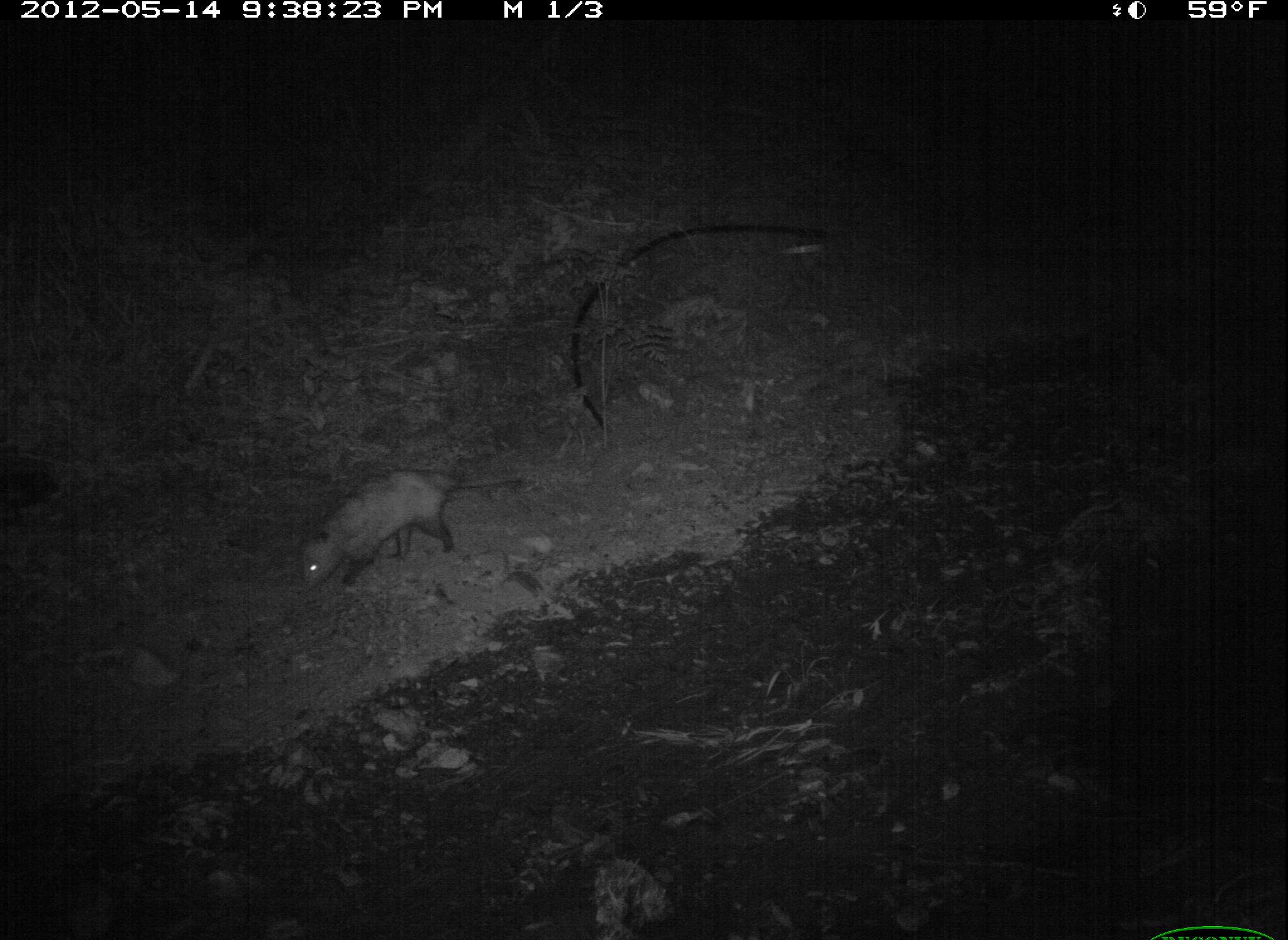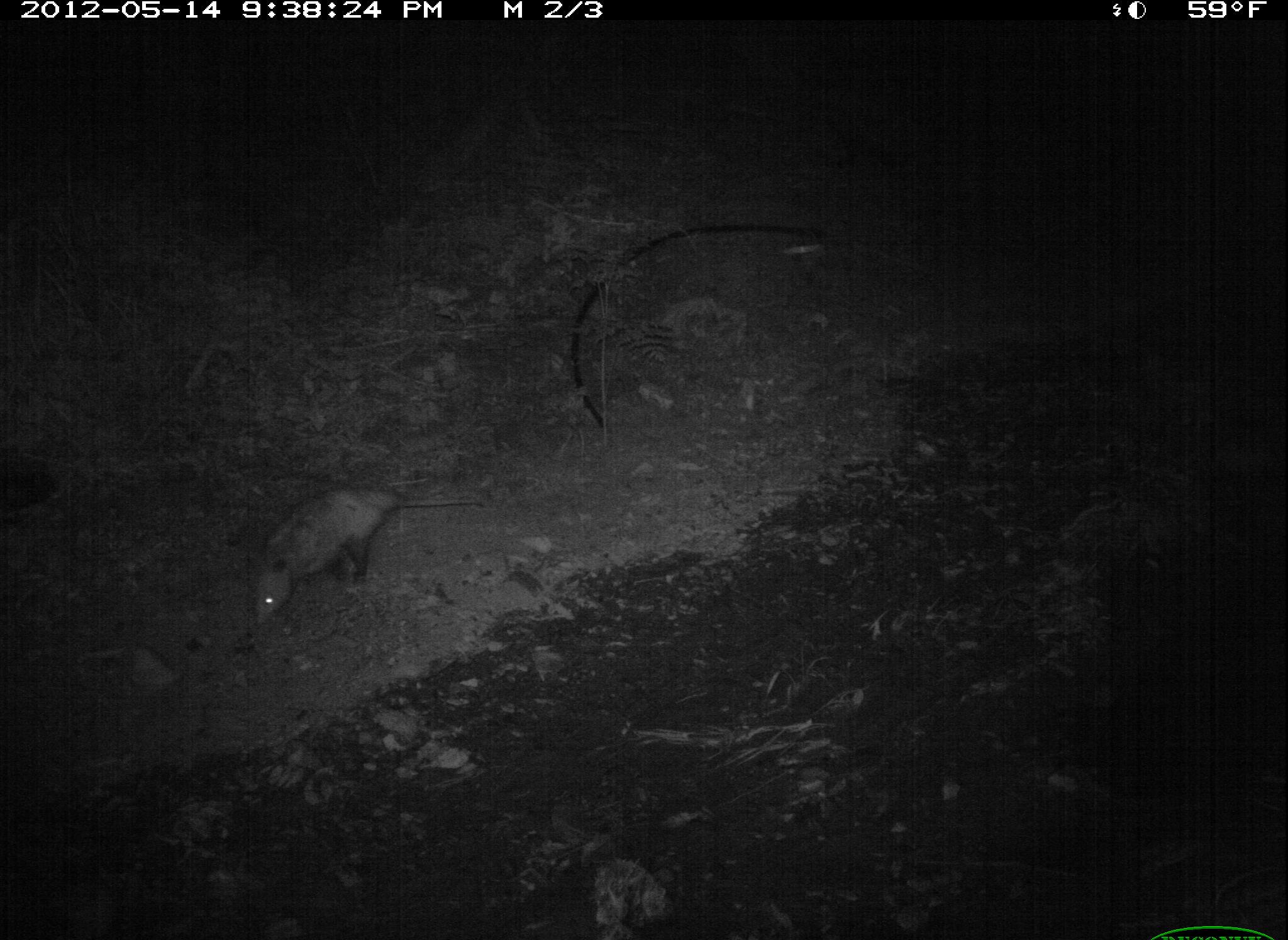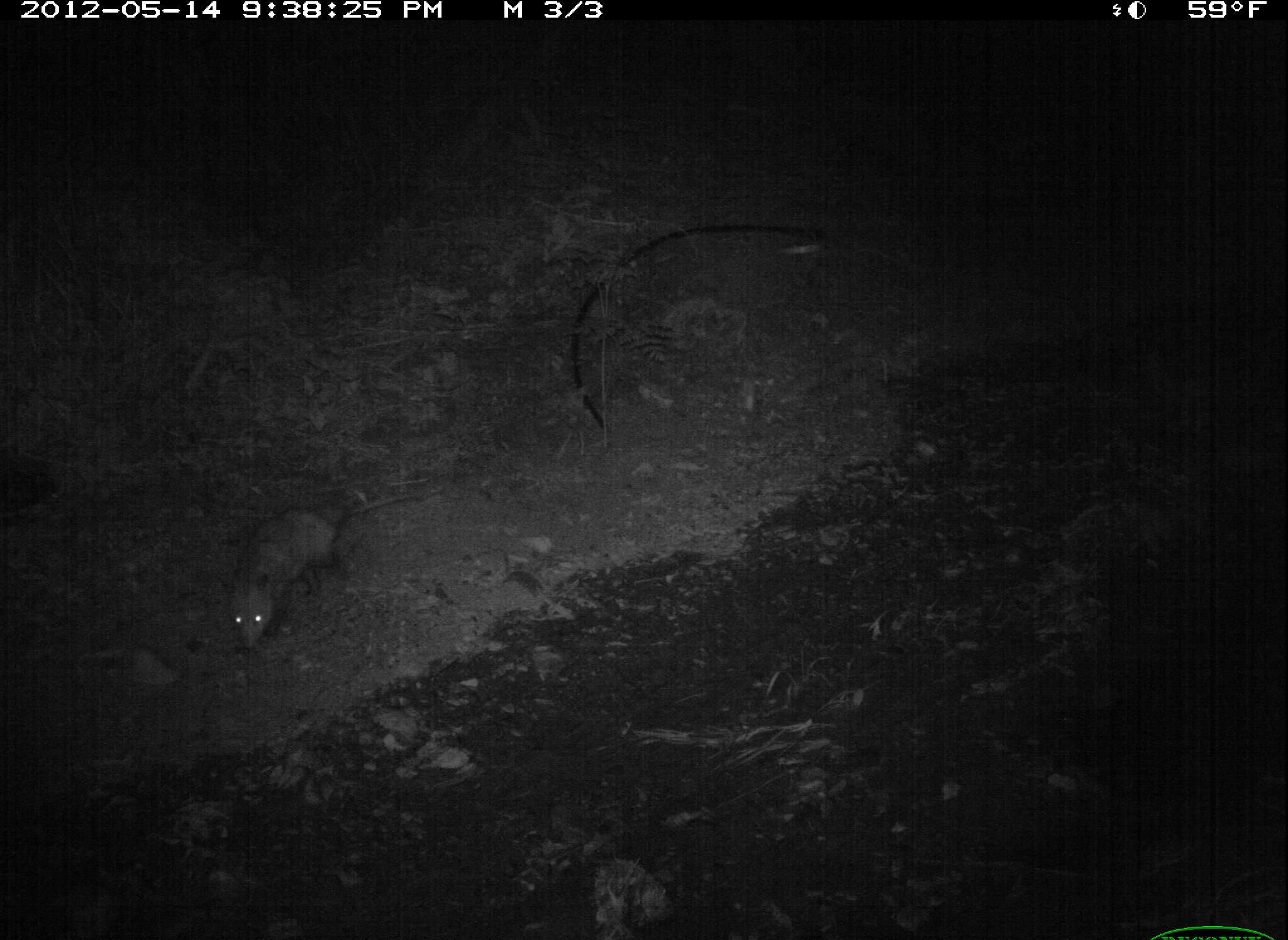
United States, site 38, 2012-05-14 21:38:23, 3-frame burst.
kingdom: Animalia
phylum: Chordata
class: Mammalia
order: Didelphimorphia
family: Didelphidae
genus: Didelphis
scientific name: Didelphis virginiana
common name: virginia opossum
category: opossum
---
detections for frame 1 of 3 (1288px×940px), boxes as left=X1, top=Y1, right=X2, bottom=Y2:
opossum: left=272, top=453, right=533, bottom=609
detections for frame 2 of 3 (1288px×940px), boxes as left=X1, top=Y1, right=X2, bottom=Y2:
opossum: left=224, top=457, right=502, bottom=654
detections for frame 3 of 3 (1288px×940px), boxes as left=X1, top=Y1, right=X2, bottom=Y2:
opossum: left=206, top=469, right=430, bottom=649